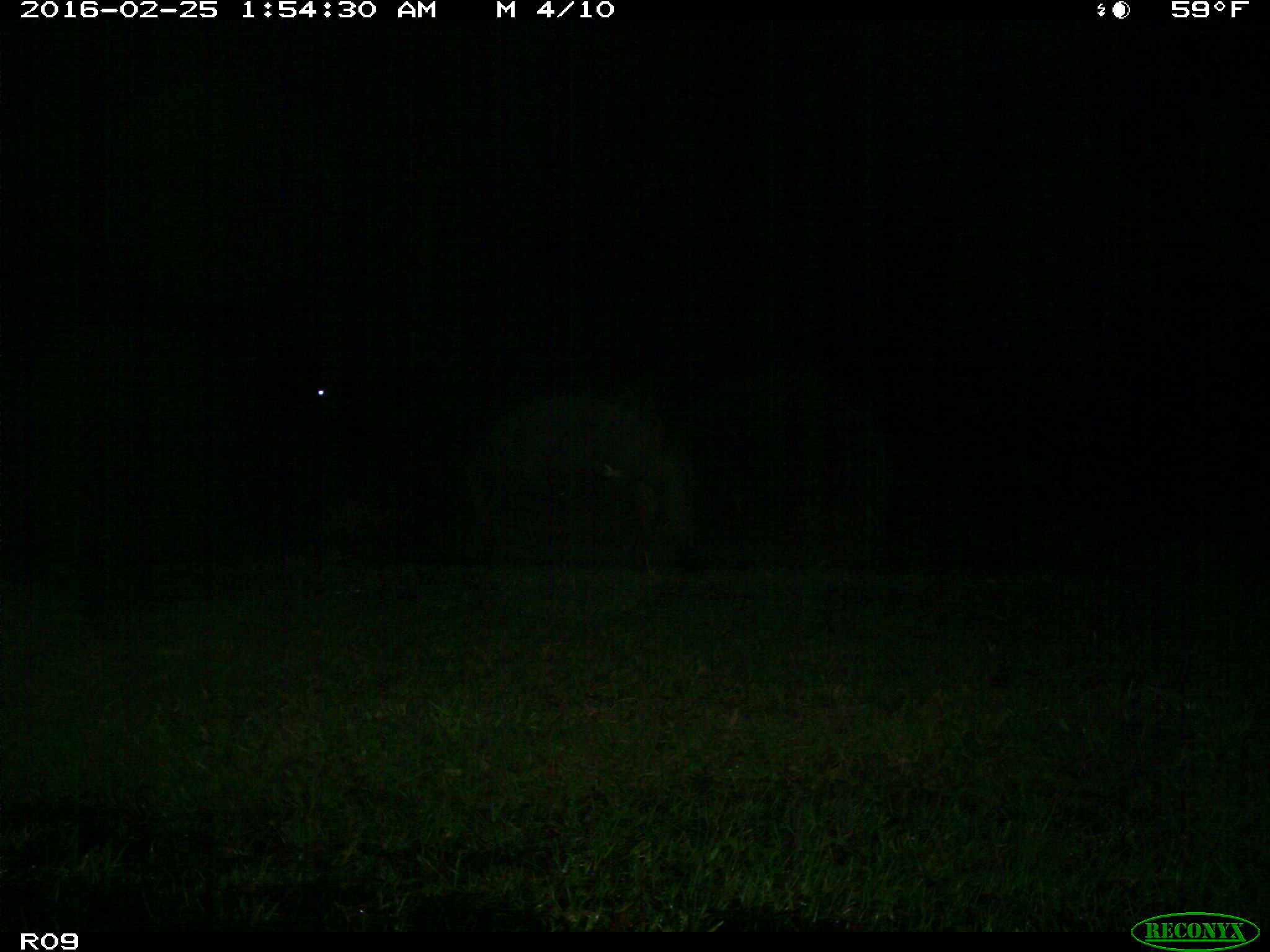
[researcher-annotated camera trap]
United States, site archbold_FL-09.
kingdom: Animalia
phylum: Chordata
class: Mammalia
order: Artiodactyla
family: Bovidae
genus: Bos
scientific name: Bos taurus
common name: domestic cow